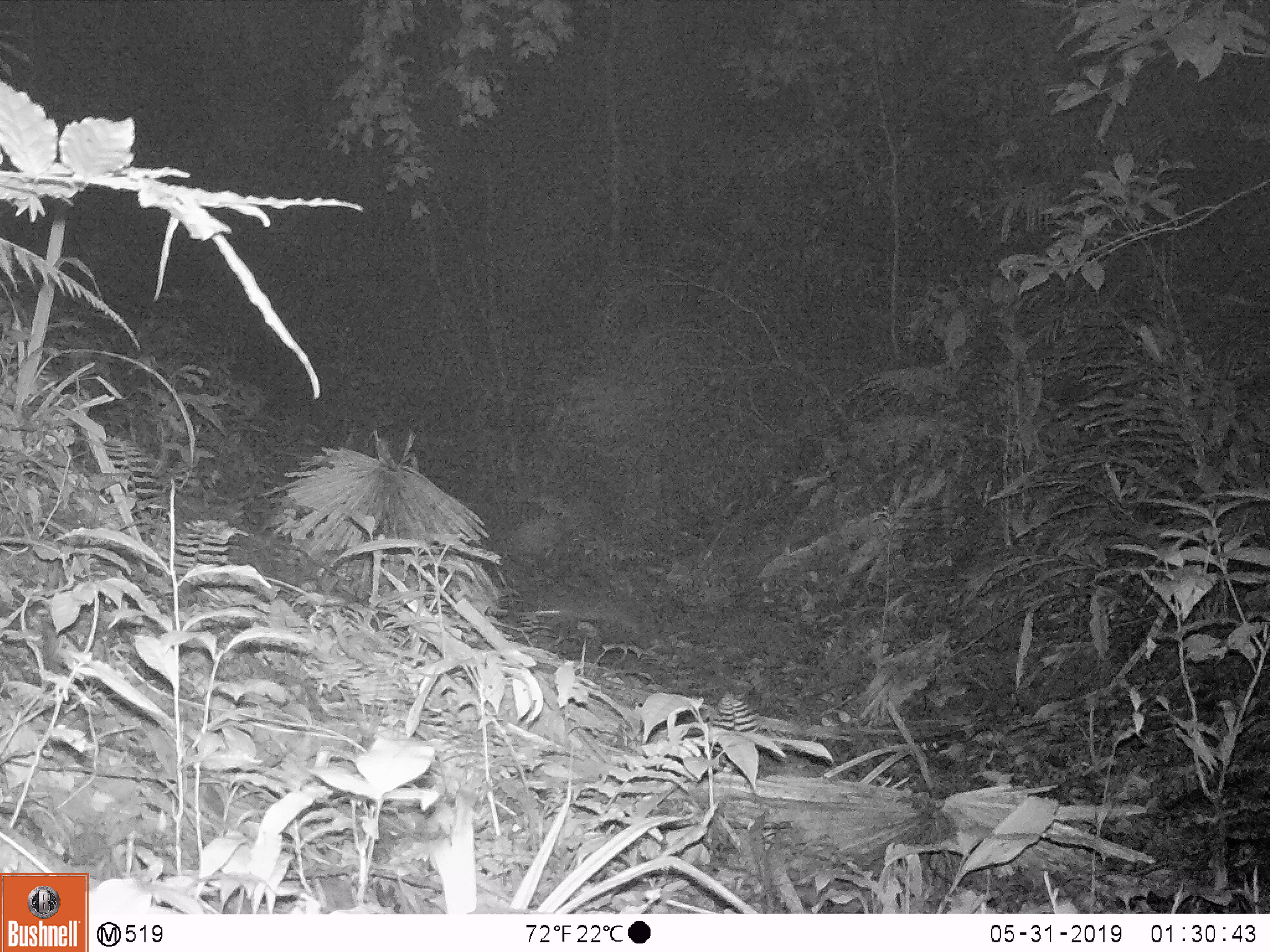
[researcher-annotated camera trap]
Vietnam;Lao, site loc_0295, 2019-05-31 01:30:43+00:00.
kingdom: Animalia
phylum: Chordata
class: Mammalia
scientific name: Mammalia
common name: mammal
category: unidentified small mammal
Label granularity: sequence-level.